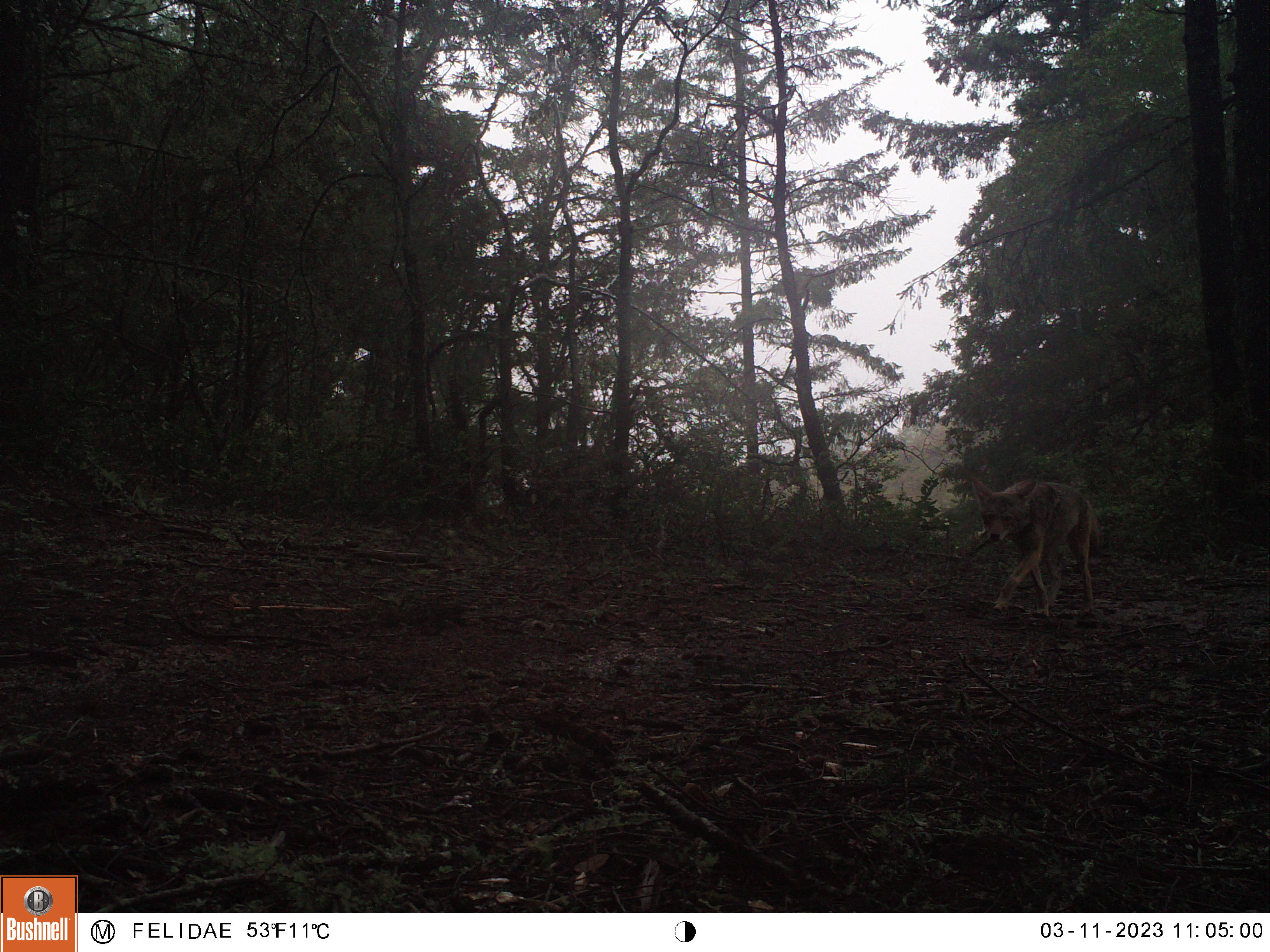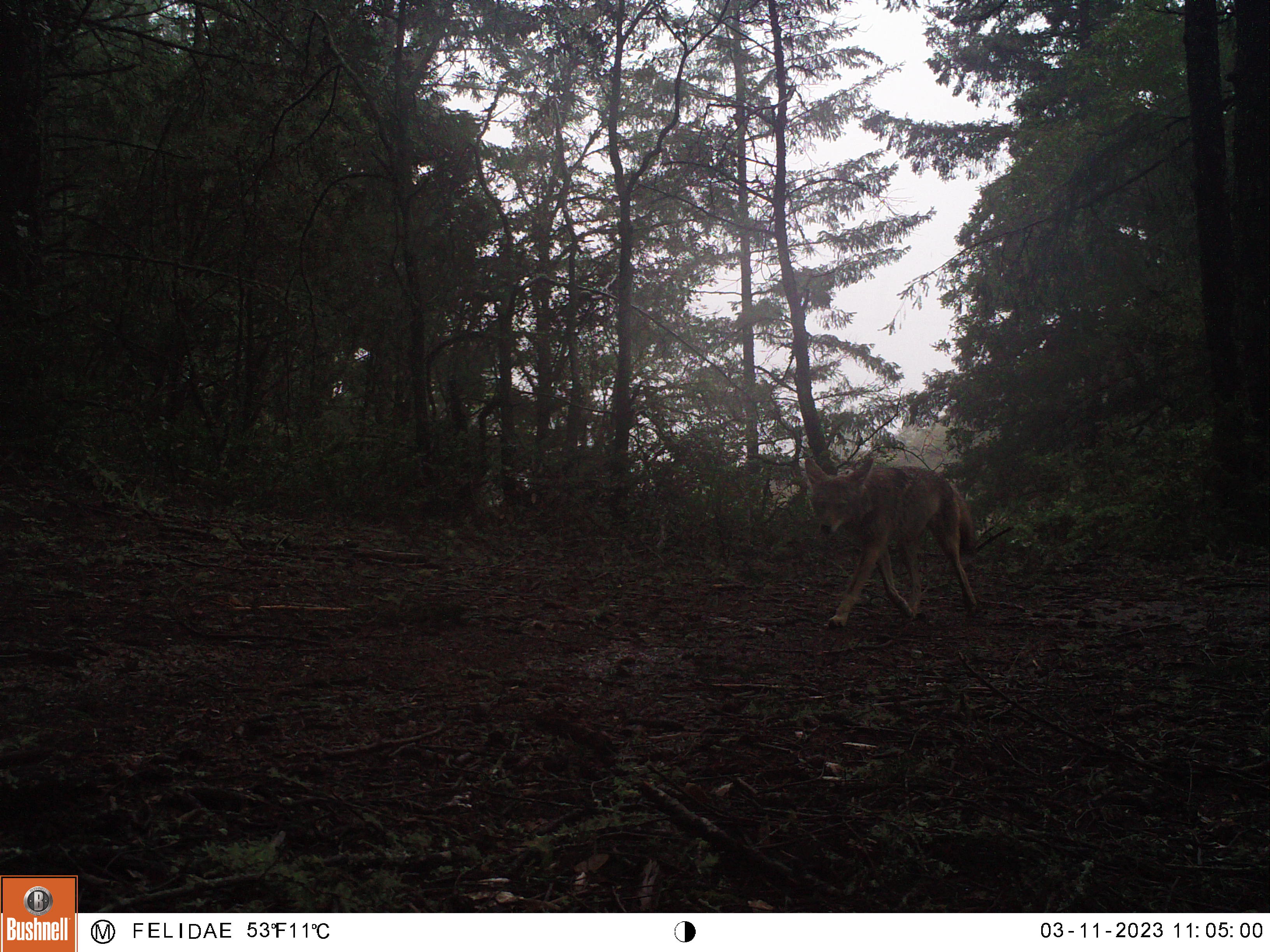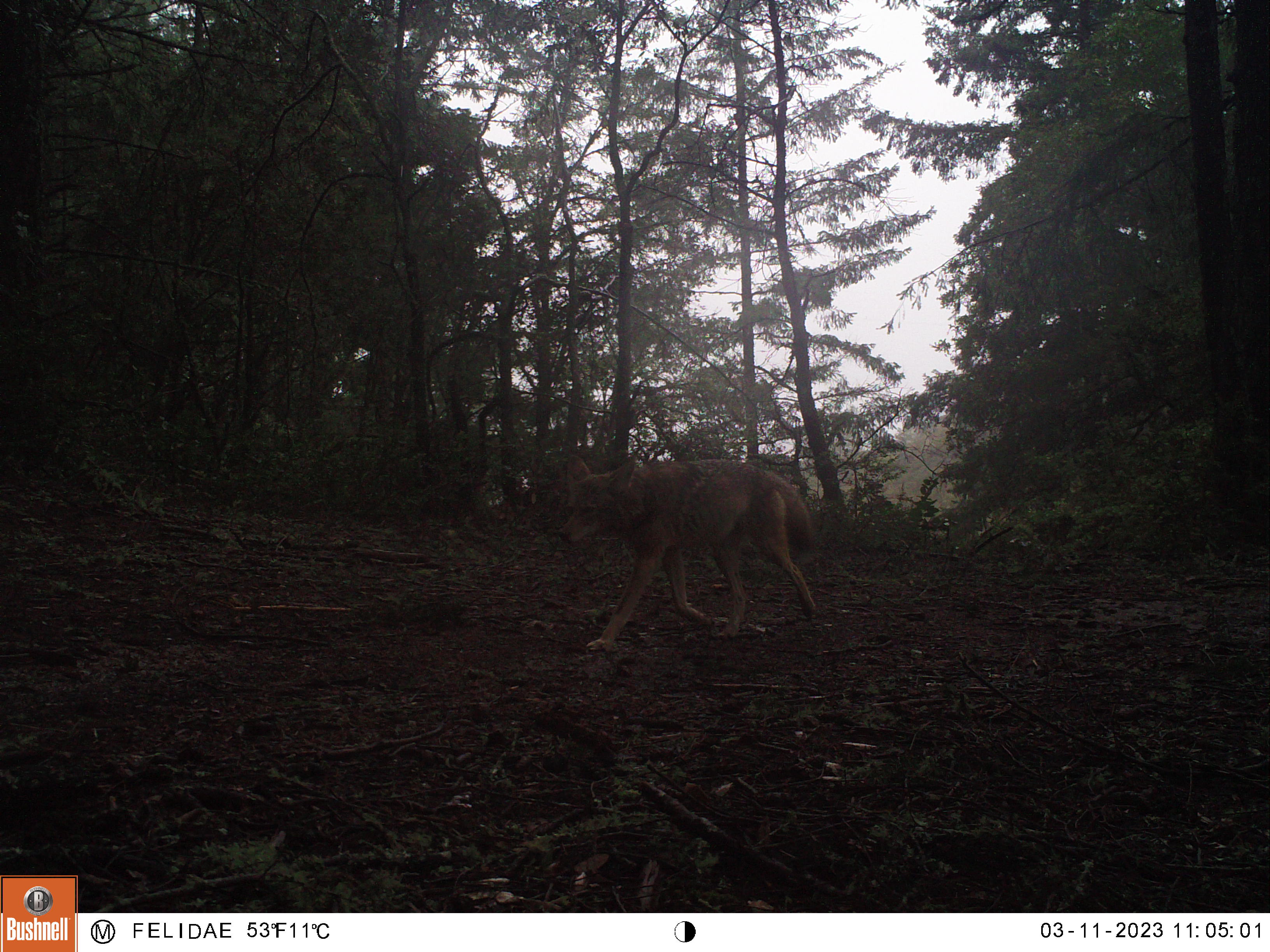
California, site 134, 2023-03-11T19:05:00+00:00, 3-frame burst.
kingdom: Animalia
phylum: Chordata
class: Mammalia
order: Carnivora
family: Canidae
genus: Canis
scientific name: Canis latrans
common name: coyote